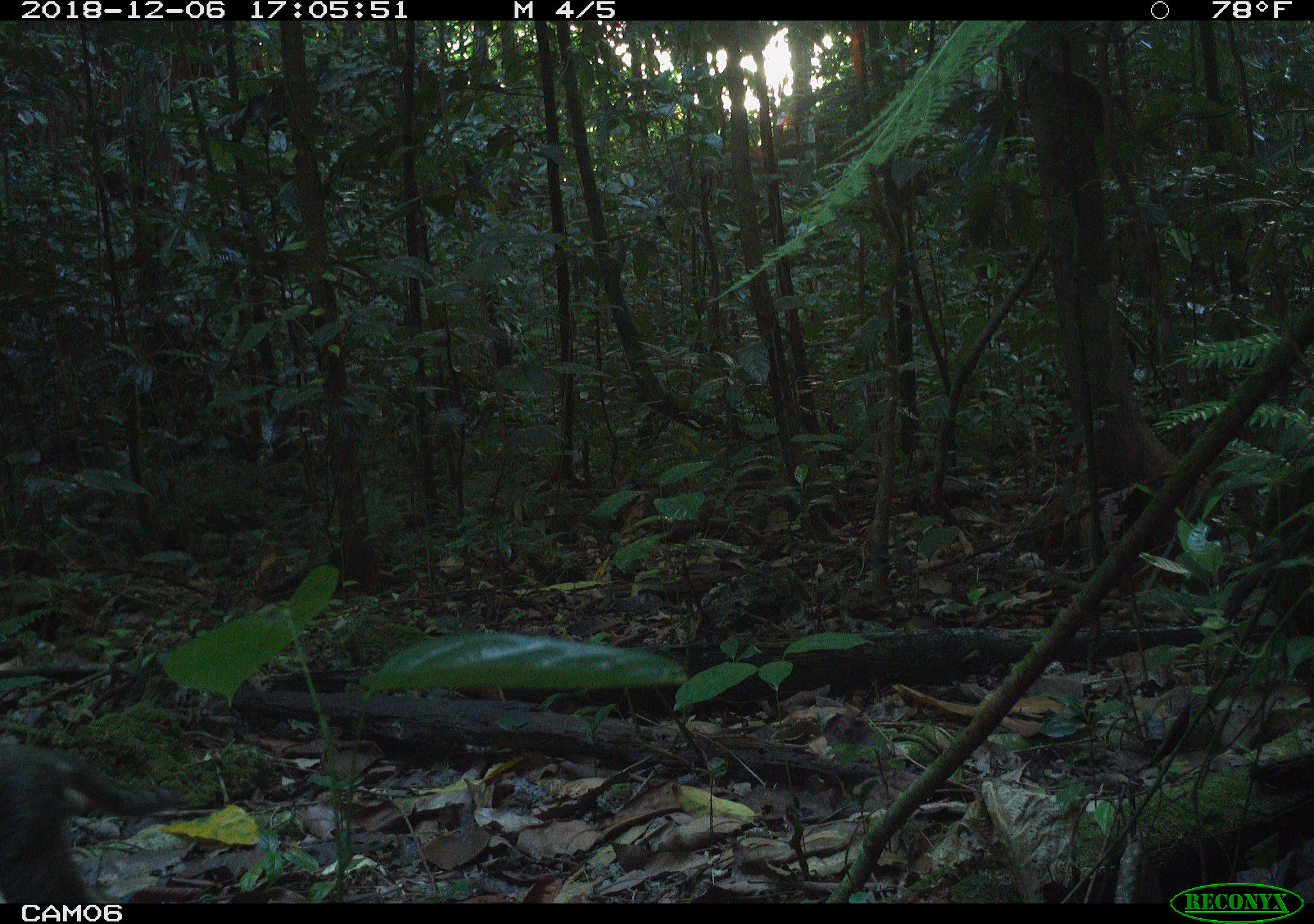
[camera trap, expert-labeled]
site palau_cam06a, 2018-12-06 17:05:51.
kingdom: Animalia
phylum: Chordata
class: Mammalia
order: Carnivora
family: Felidae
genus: Felis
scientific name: Felis catus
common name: cat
Cat (Felis catus).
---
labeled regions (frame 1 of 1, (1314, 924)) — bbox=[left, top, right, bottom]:
cat: bbox=[3, 739, 230, 909]